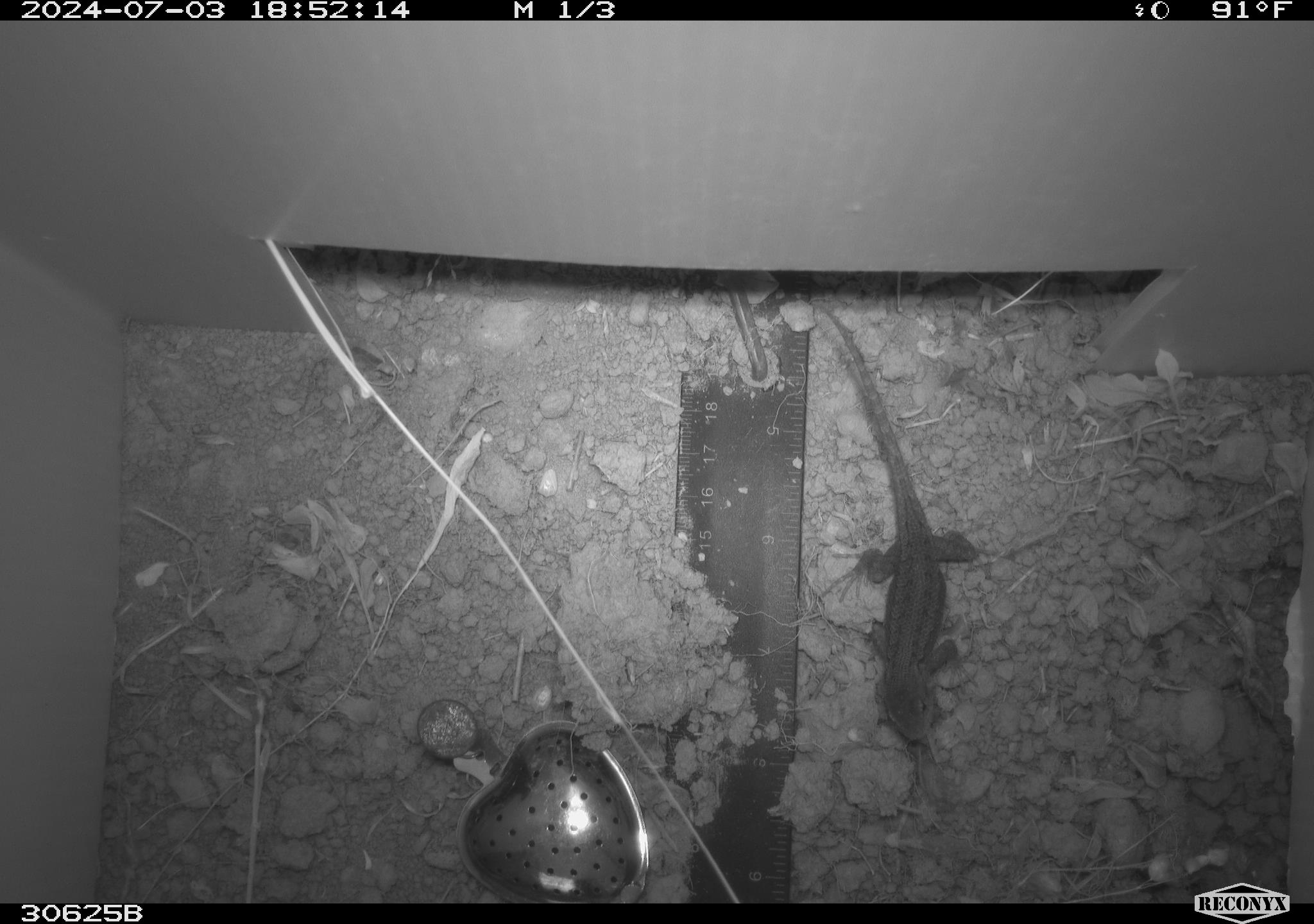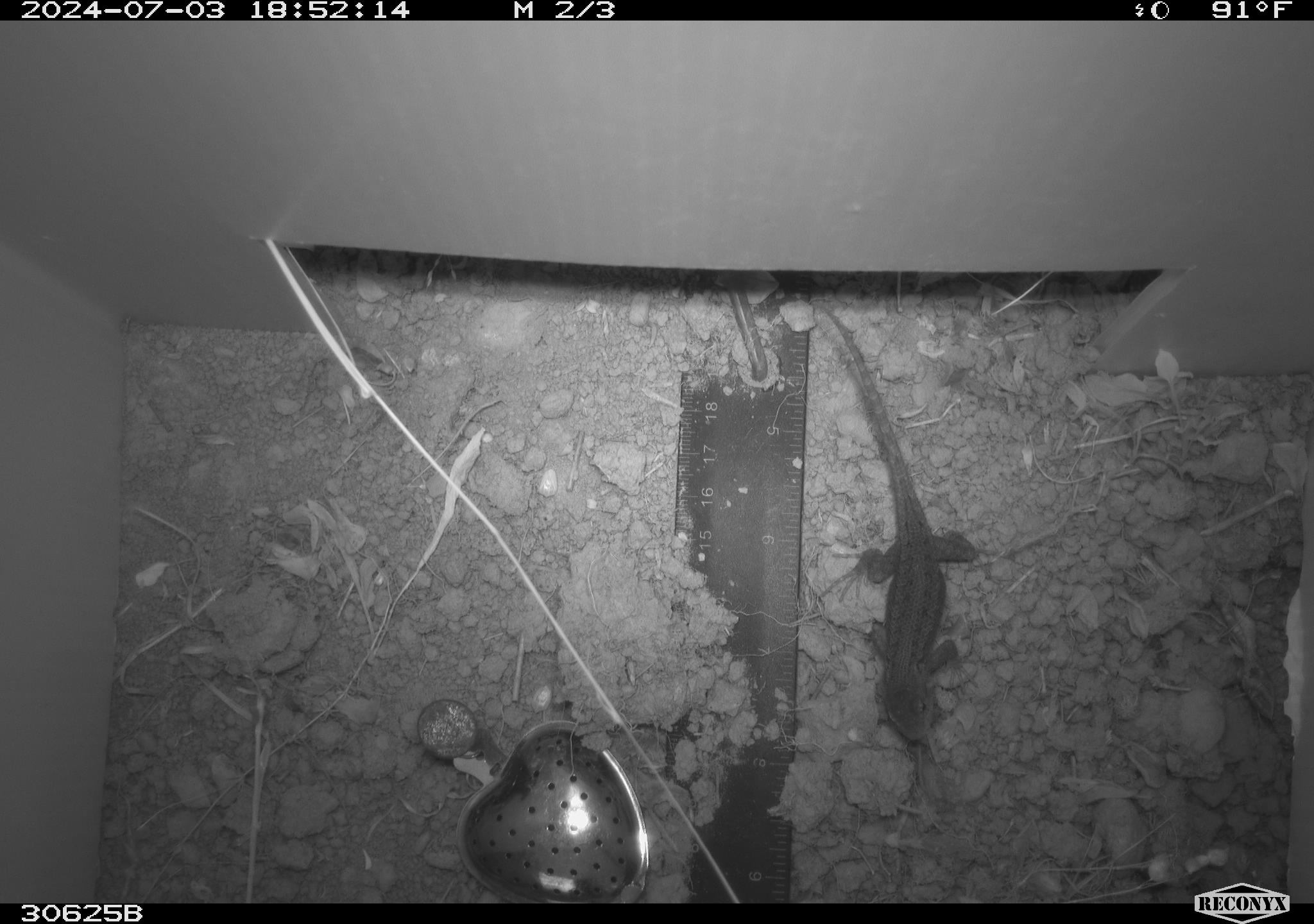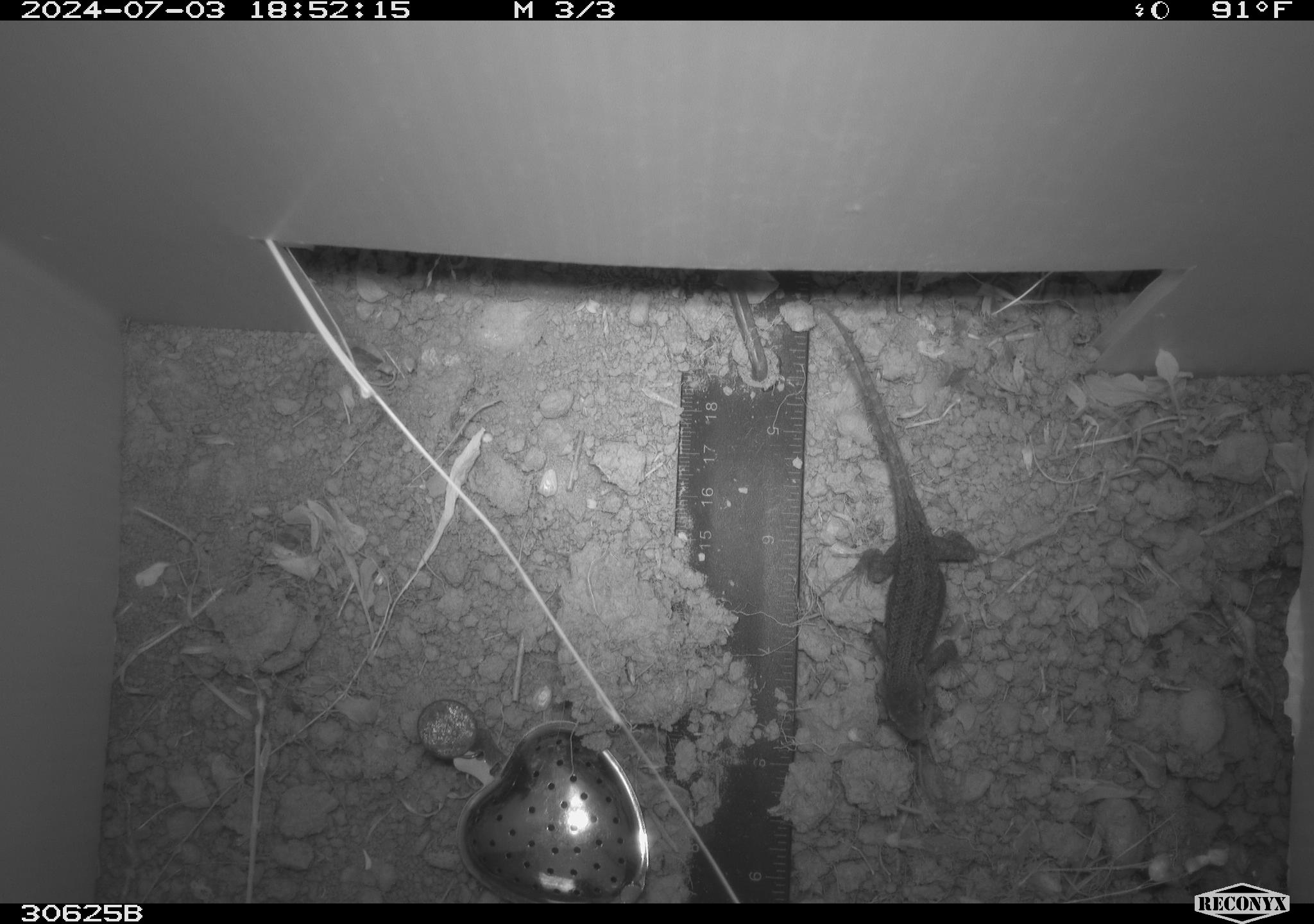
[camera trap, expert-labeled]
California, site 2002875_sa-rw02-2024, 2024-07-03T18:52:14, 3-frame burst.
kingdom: Animalia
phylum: Chordata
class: Reptilia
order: Squamata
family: Phrynosomatidae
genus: Sceloporus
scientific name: Sceloporus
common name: spiny lizards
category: sceloporus species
Sceloporus species (spiny lizards) (Sceloporus).